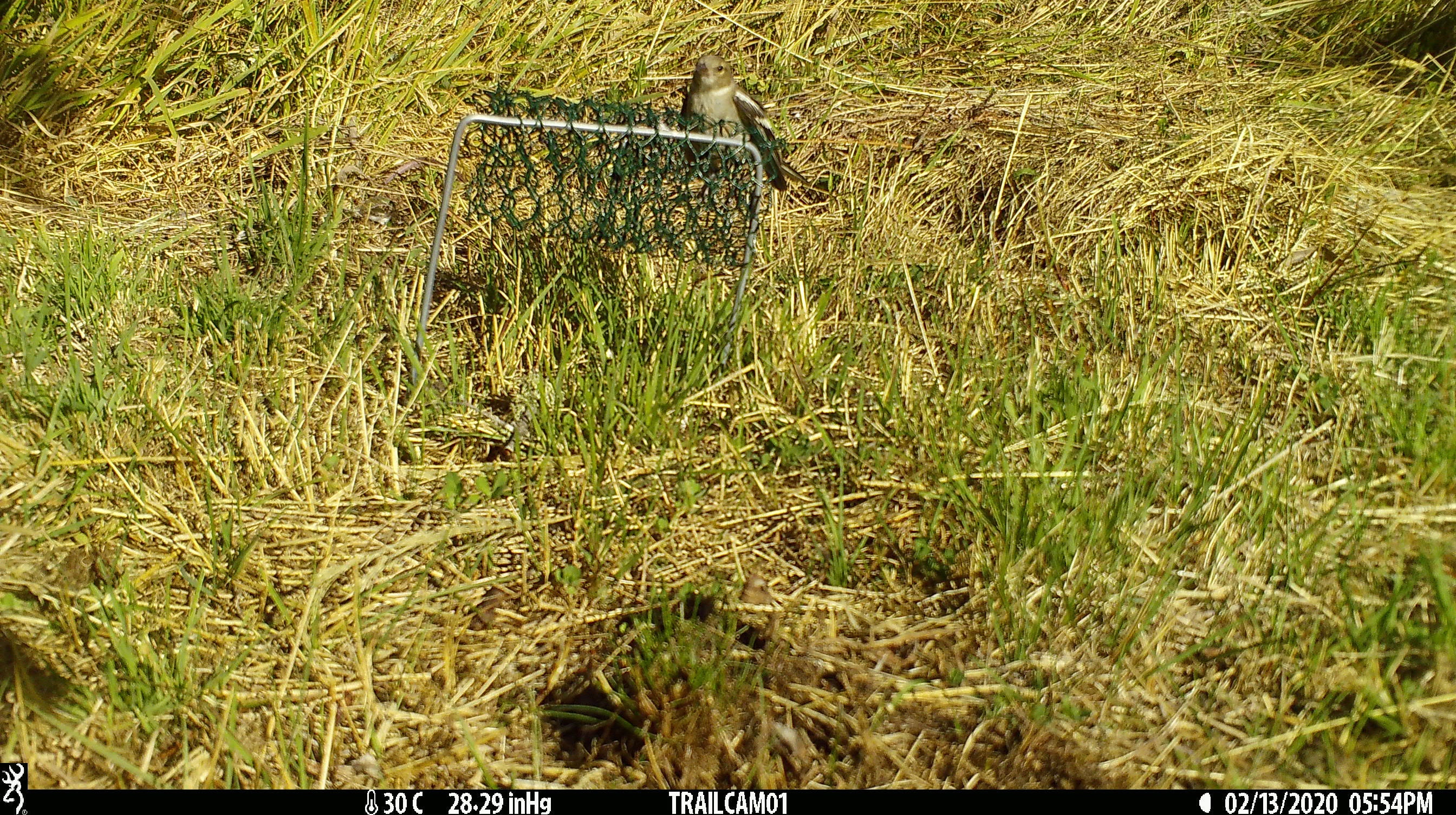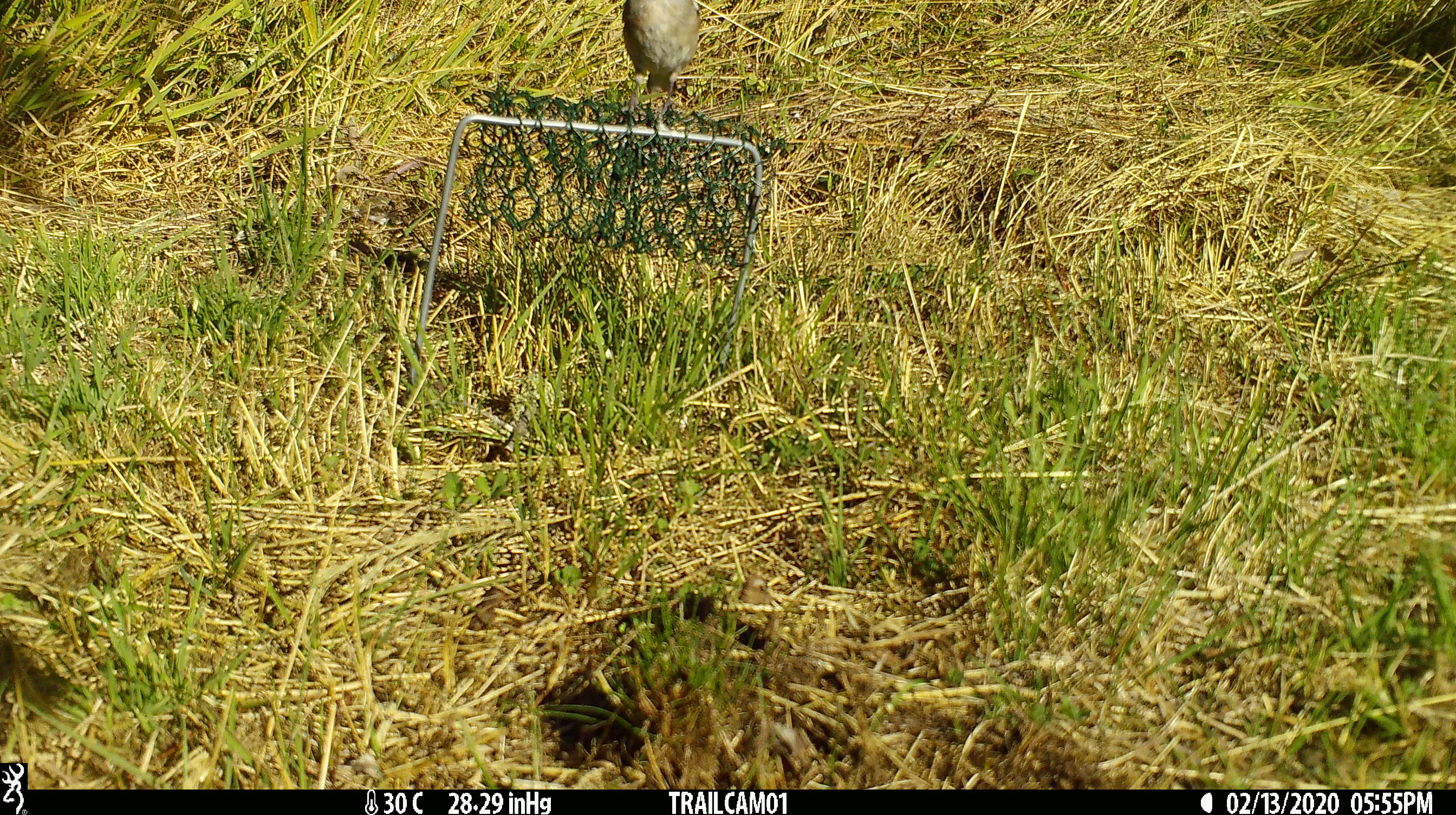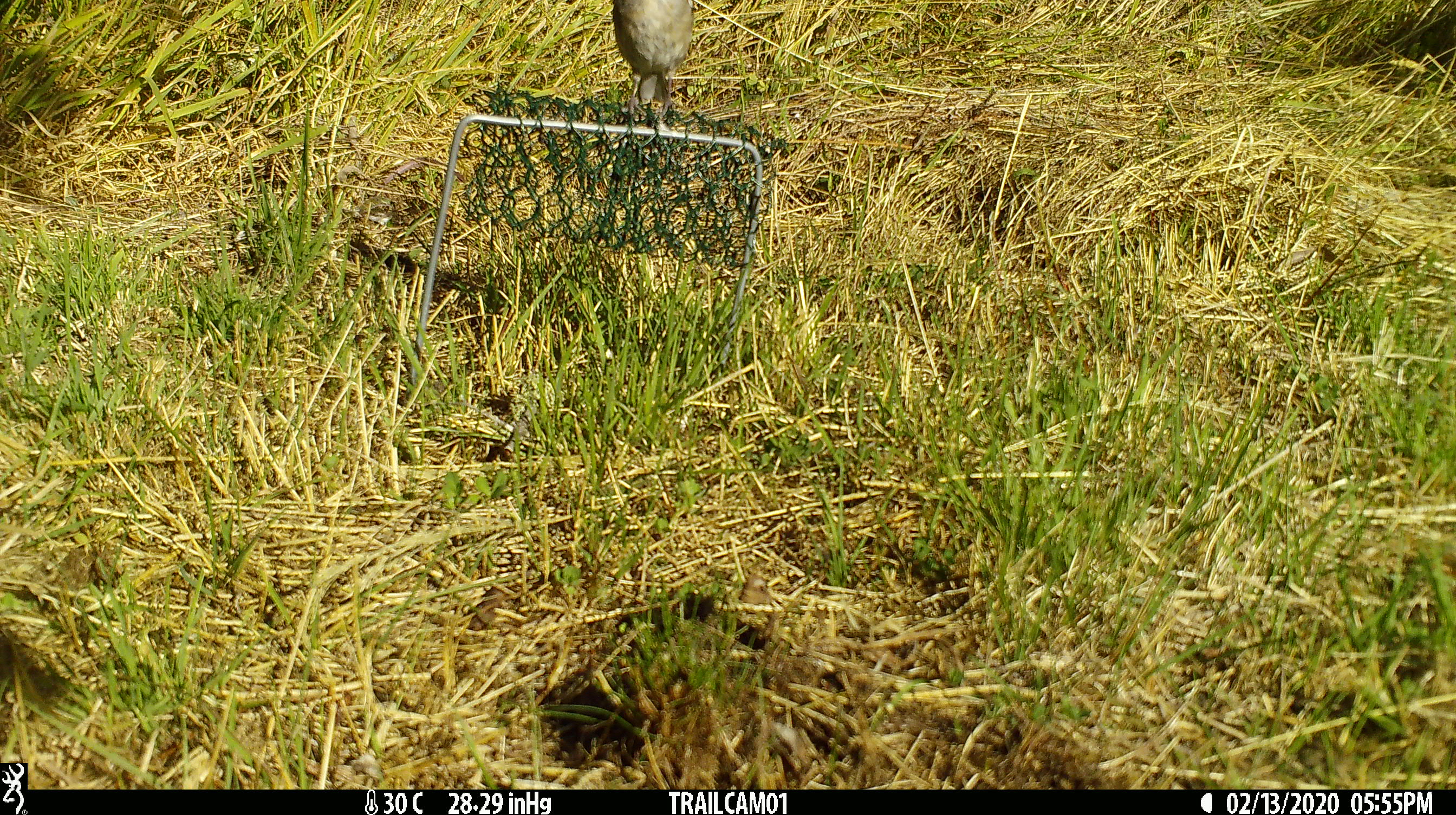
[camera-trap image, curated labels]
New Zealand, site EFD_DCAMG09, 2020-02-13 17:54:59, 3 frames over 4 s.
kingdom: Animalia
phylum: Chordata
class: Aves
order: Passeriformes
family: Fringillidae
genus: Fringilla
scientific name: Fringilla coelebs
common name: common chaffinch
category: chaffinch